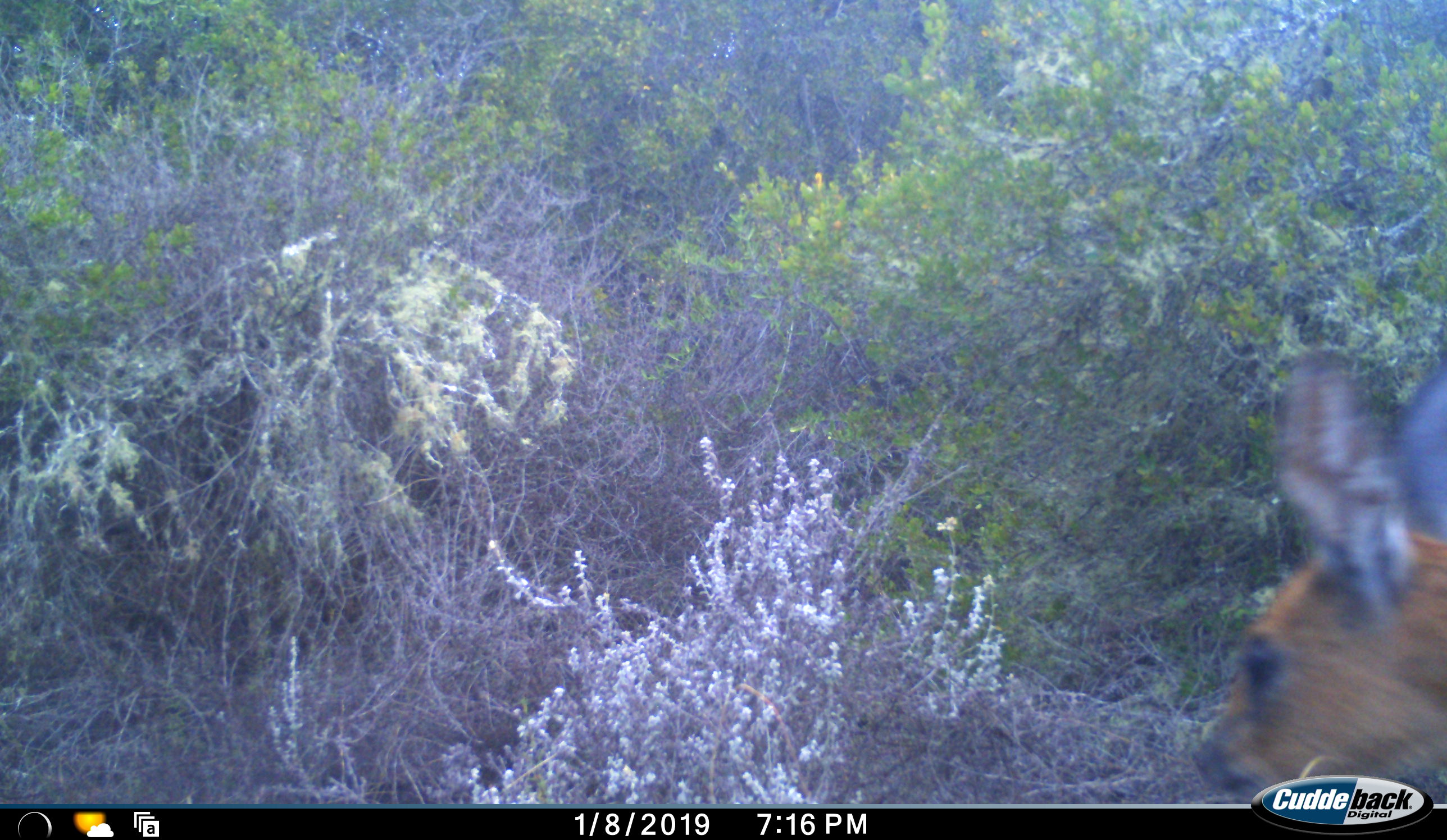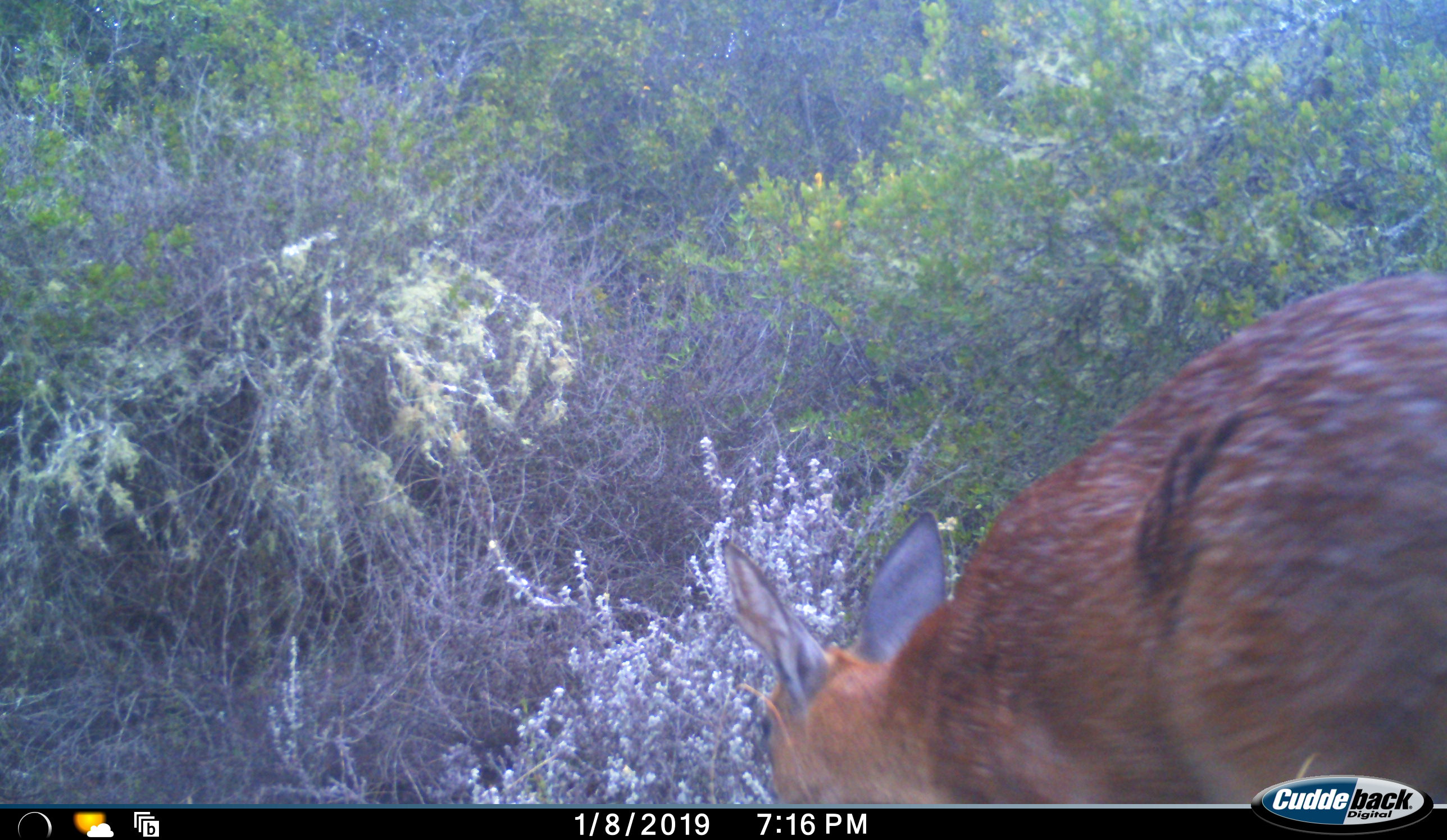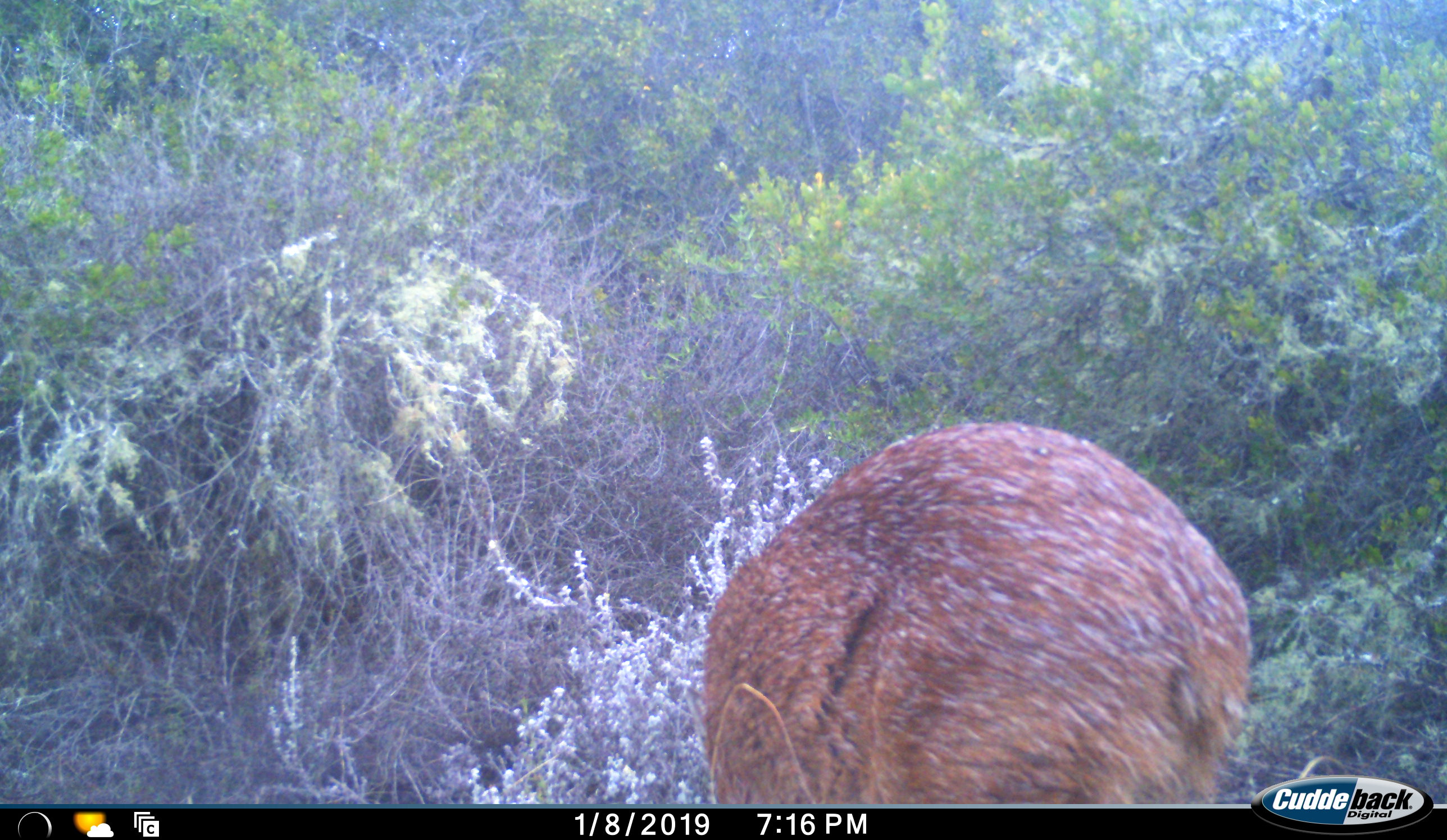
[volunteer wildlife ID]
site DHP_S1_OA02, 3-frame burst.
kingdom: Animalia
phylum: Chordata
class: Mammalia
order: Artiodactyla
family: Bovidae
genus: Raphicerus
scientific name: Raphicerus melanotis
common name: grysbok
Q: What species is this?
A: Grysbok (Raphicerus melanotis).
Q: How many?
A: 1.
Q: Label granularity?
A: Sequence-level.